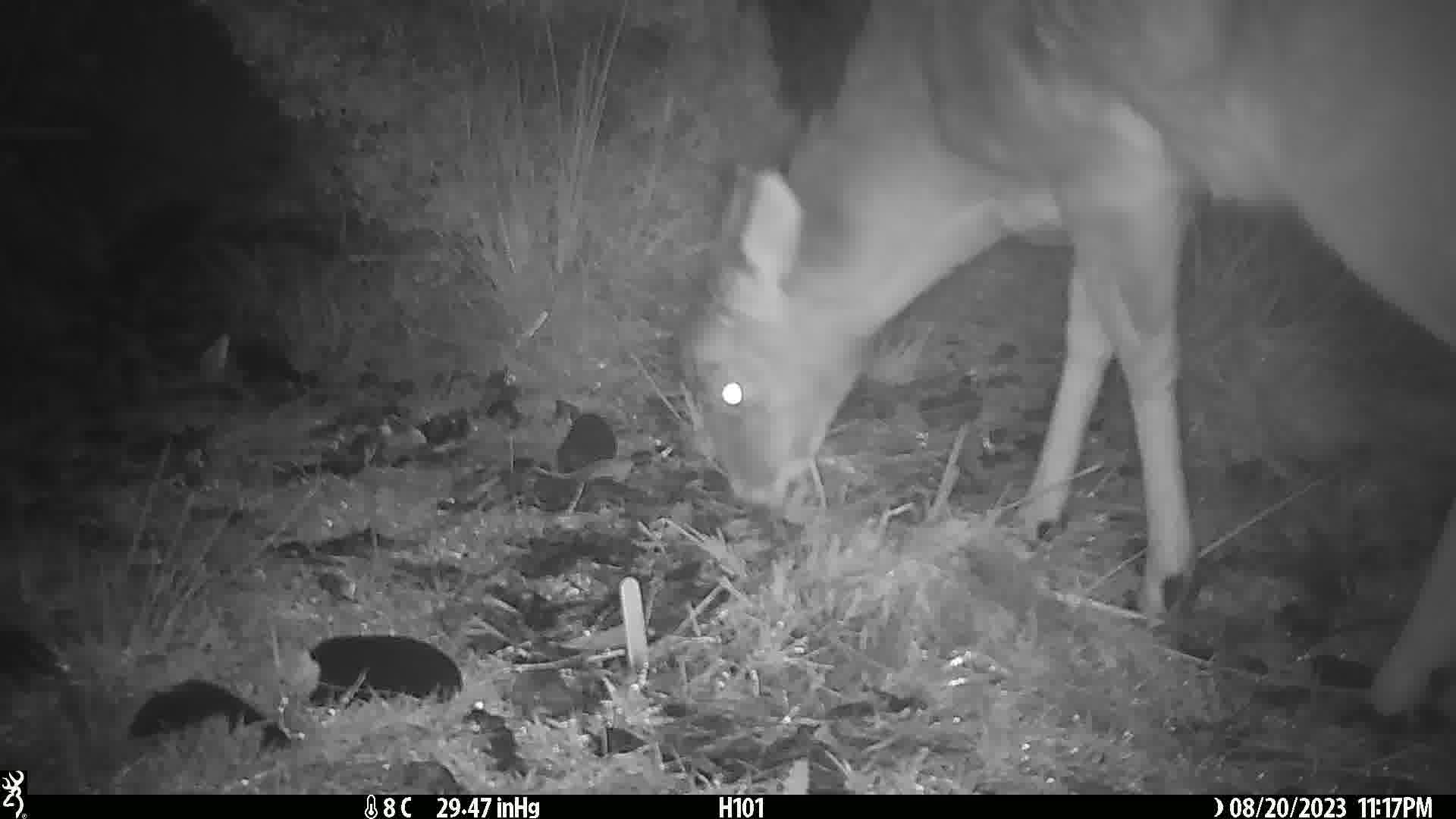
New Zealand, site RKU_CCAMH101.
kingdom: Animalia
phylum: Chordata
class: Mammalia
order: Artiodactyla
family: Cervidae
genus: Odocoileus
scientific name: Odocoileus virginianus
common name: white-tailed deer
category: white tailed deer